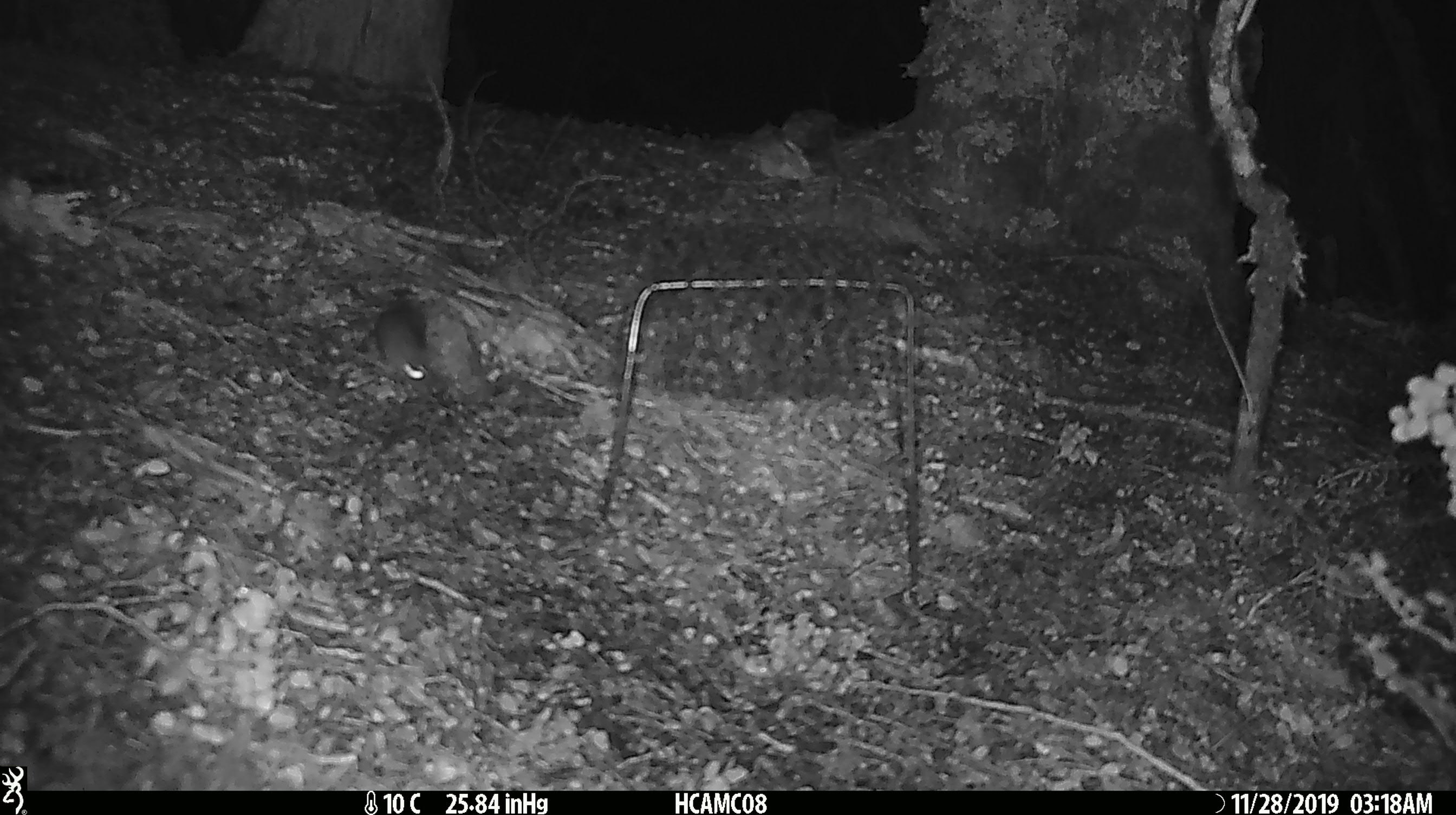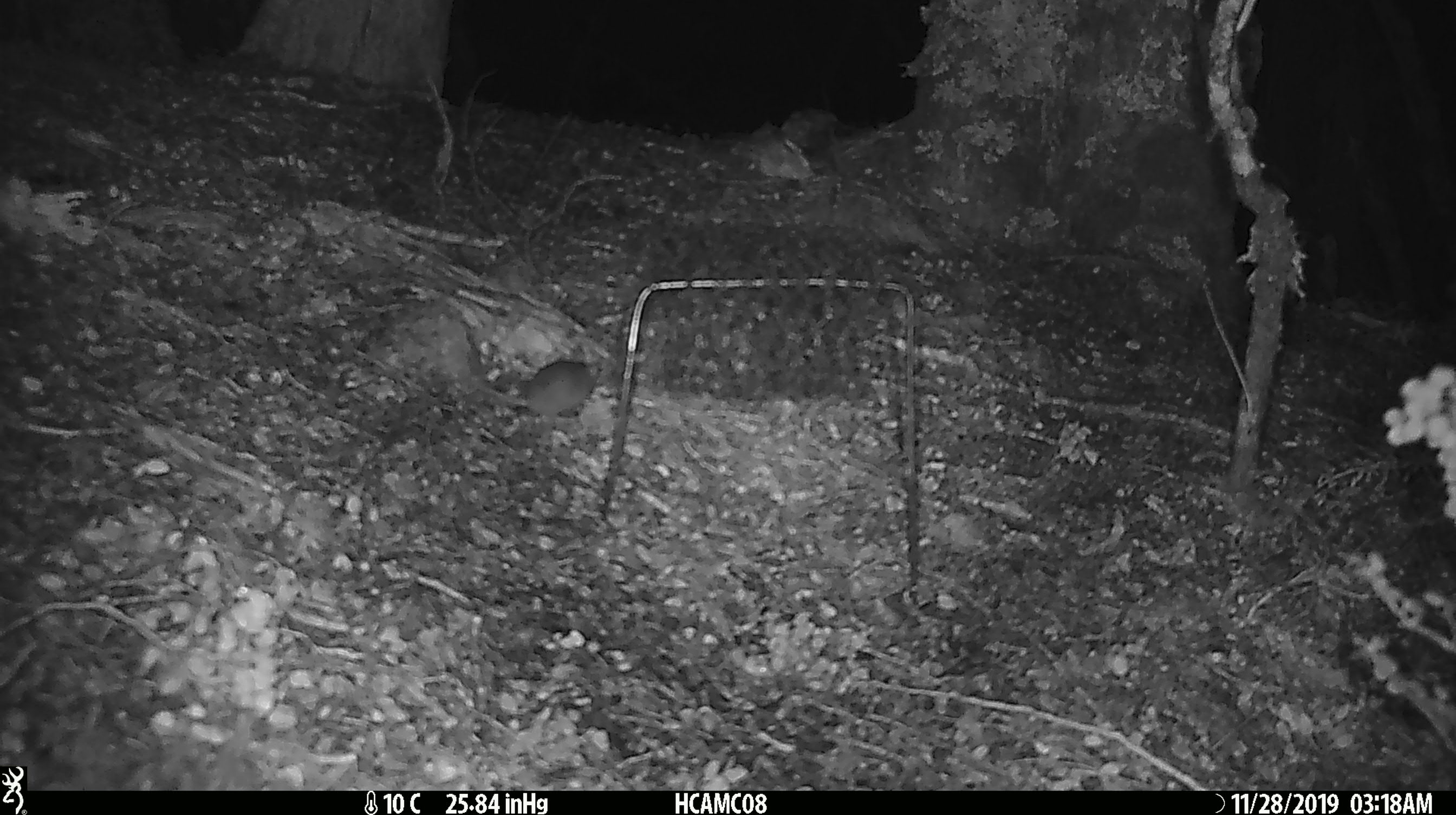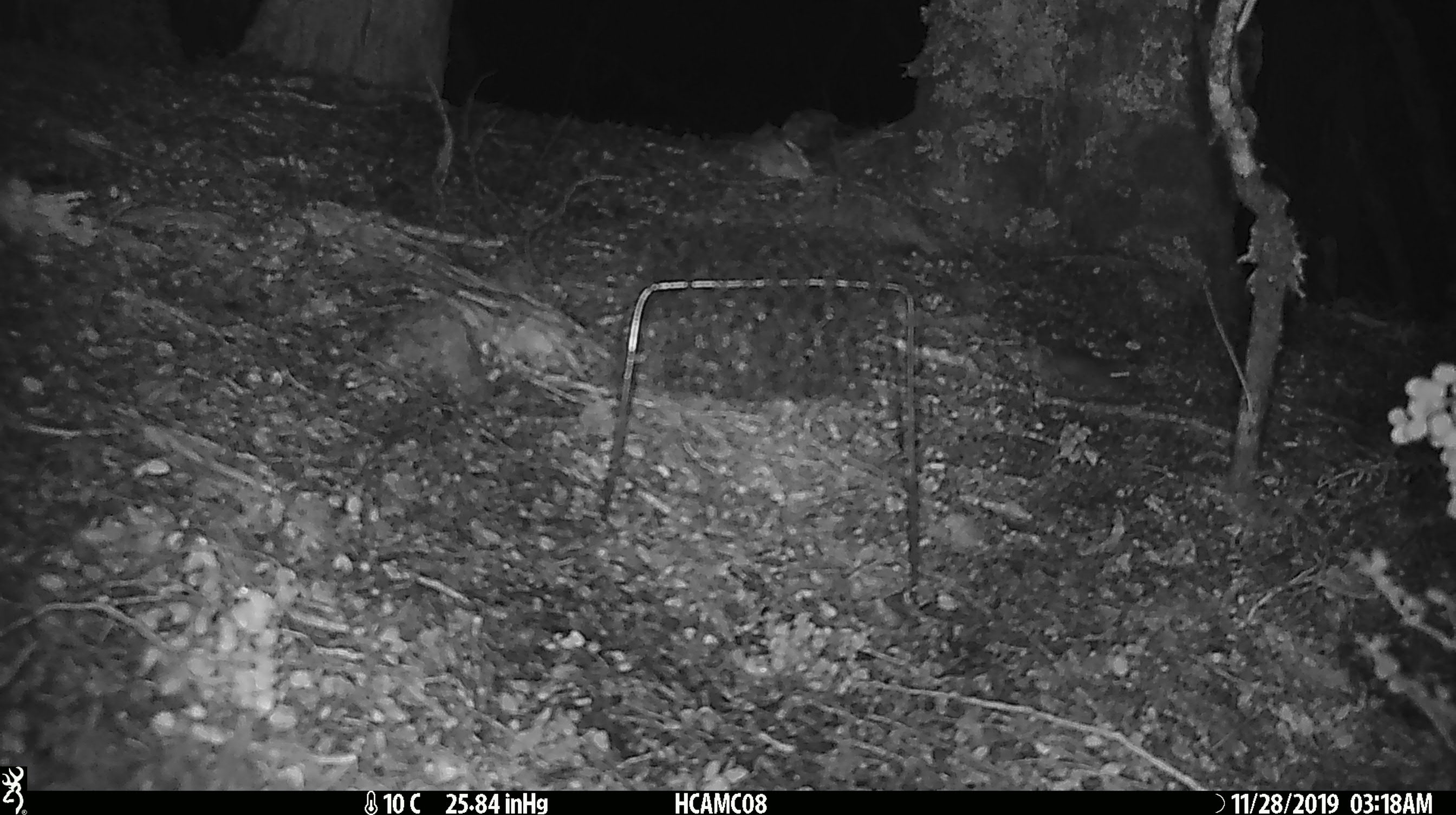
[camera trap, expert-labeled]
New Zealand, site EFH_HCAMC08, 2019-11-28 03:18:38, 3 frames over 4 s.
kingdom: Animalia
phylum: Chordata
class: Mammalia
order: Rodentia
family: Muridae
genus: Mus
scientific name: Mus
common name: mouse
Mouse (Mus).